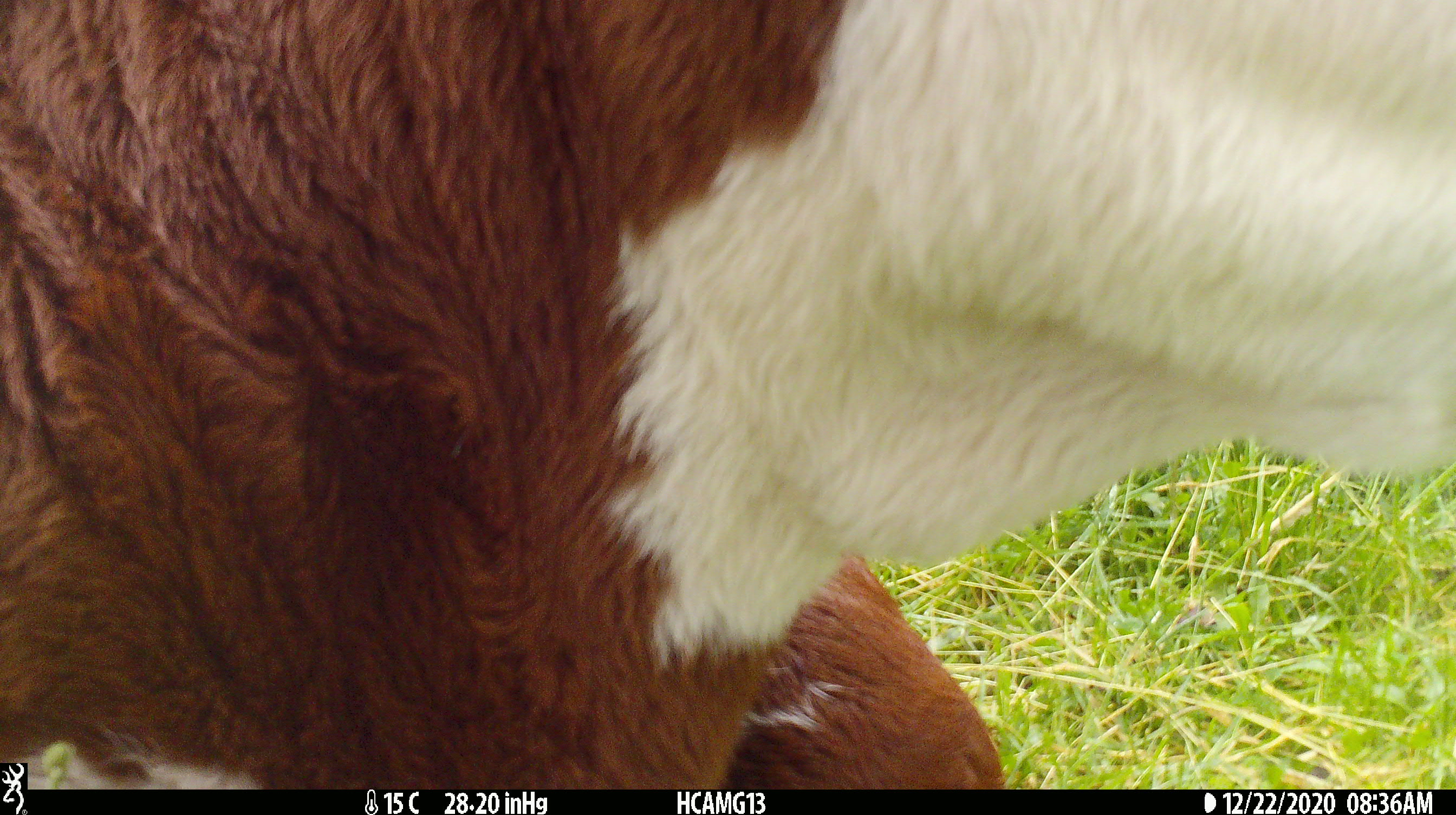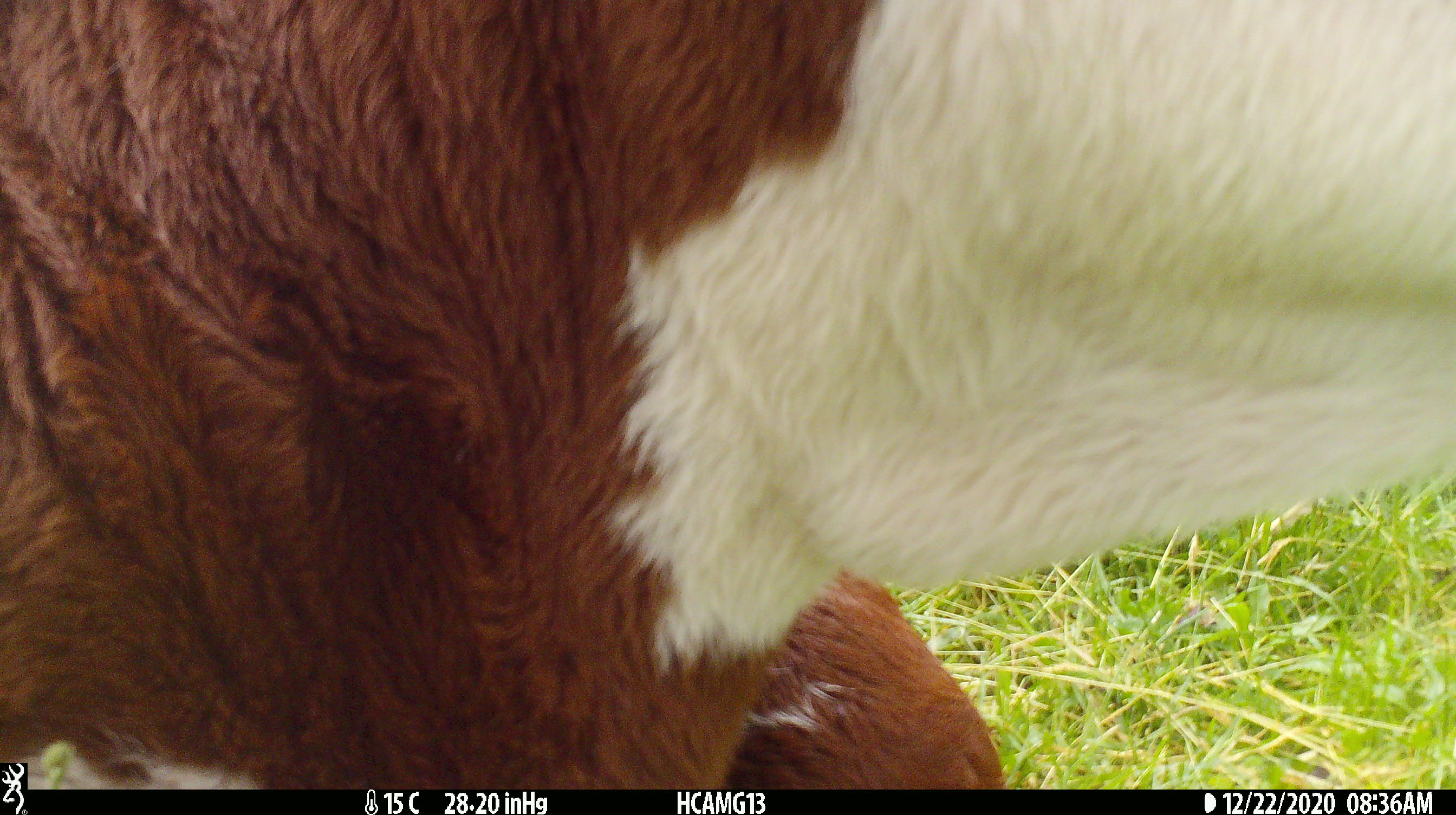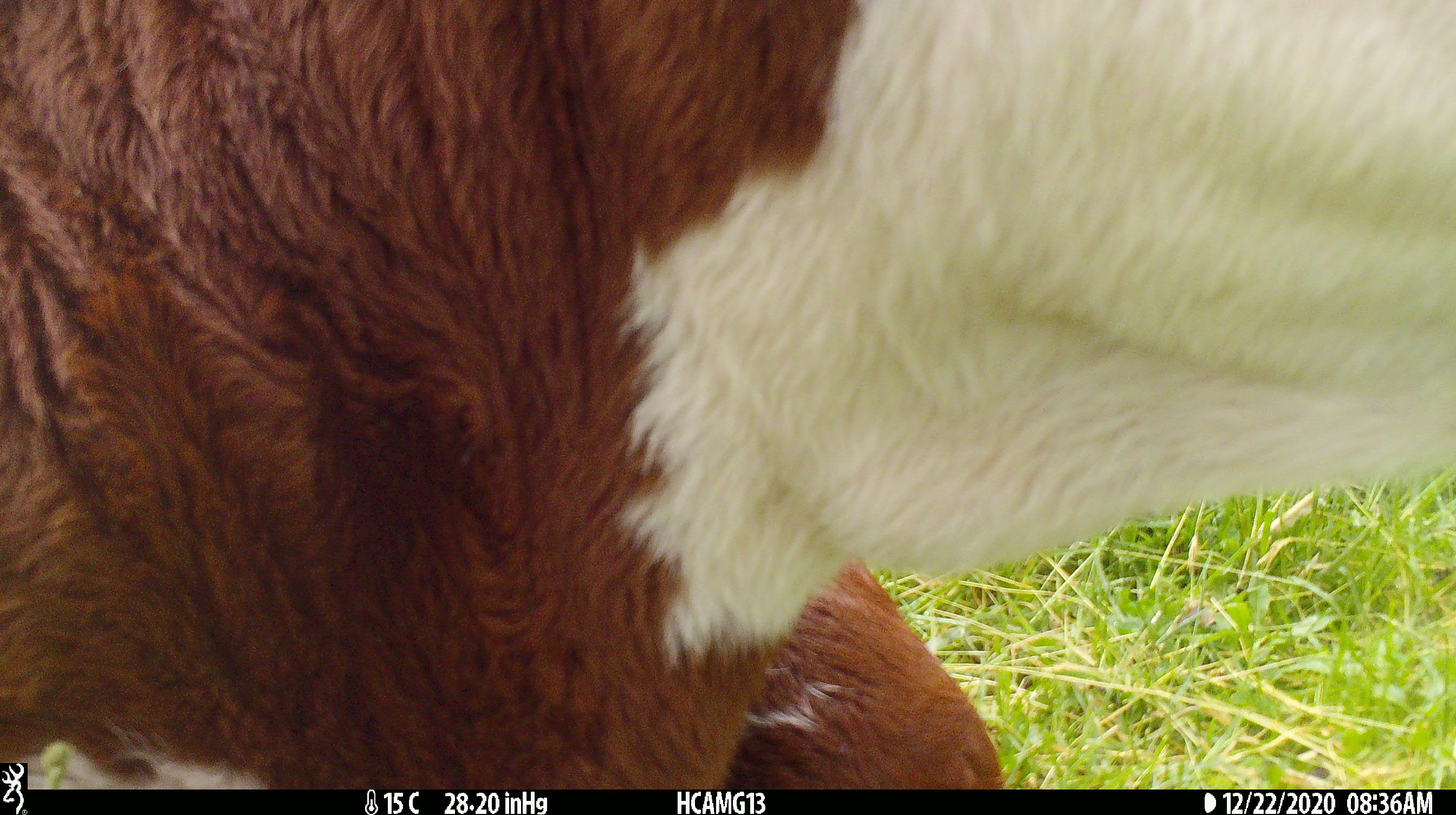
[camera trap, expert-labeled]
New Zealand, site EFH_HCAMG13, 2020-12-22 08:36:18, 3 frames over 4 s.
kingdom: Animalia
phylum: Chordata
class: Mammalia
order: Artiodactyla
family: Bovidae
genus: Bos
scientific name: Bos taurus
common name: domestic cow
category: cow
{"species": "cow (domestic cow) (Bos taurus)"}